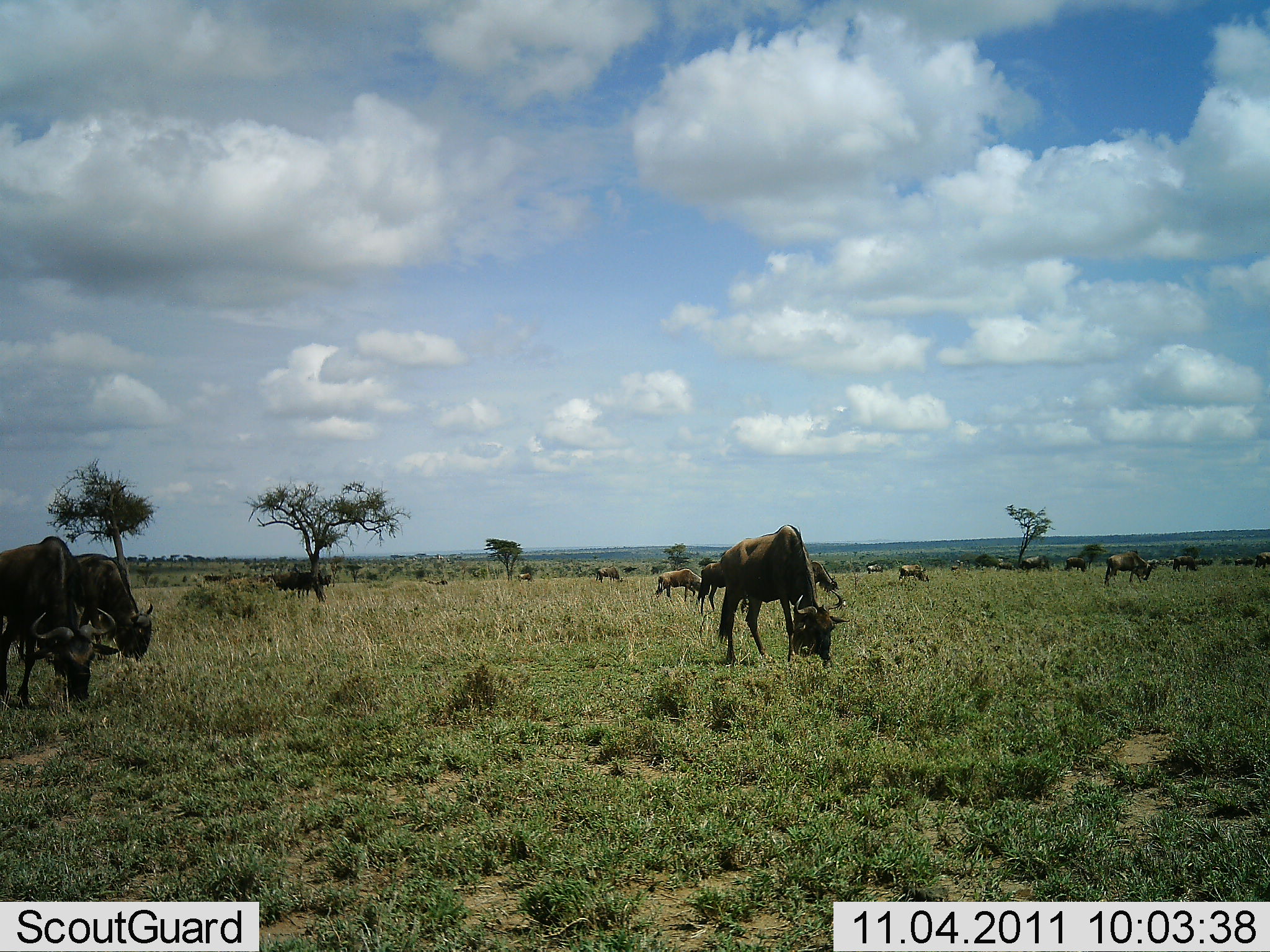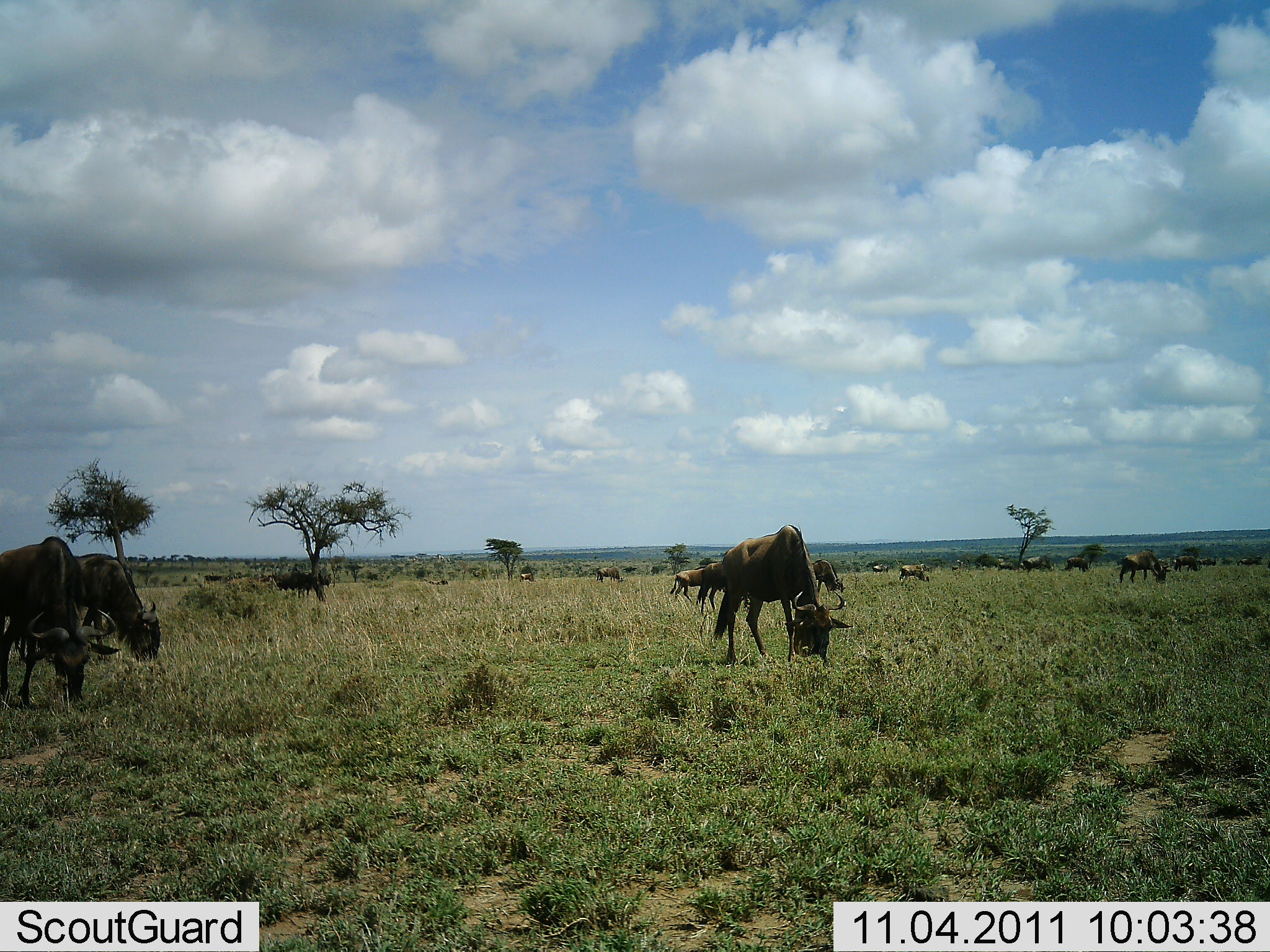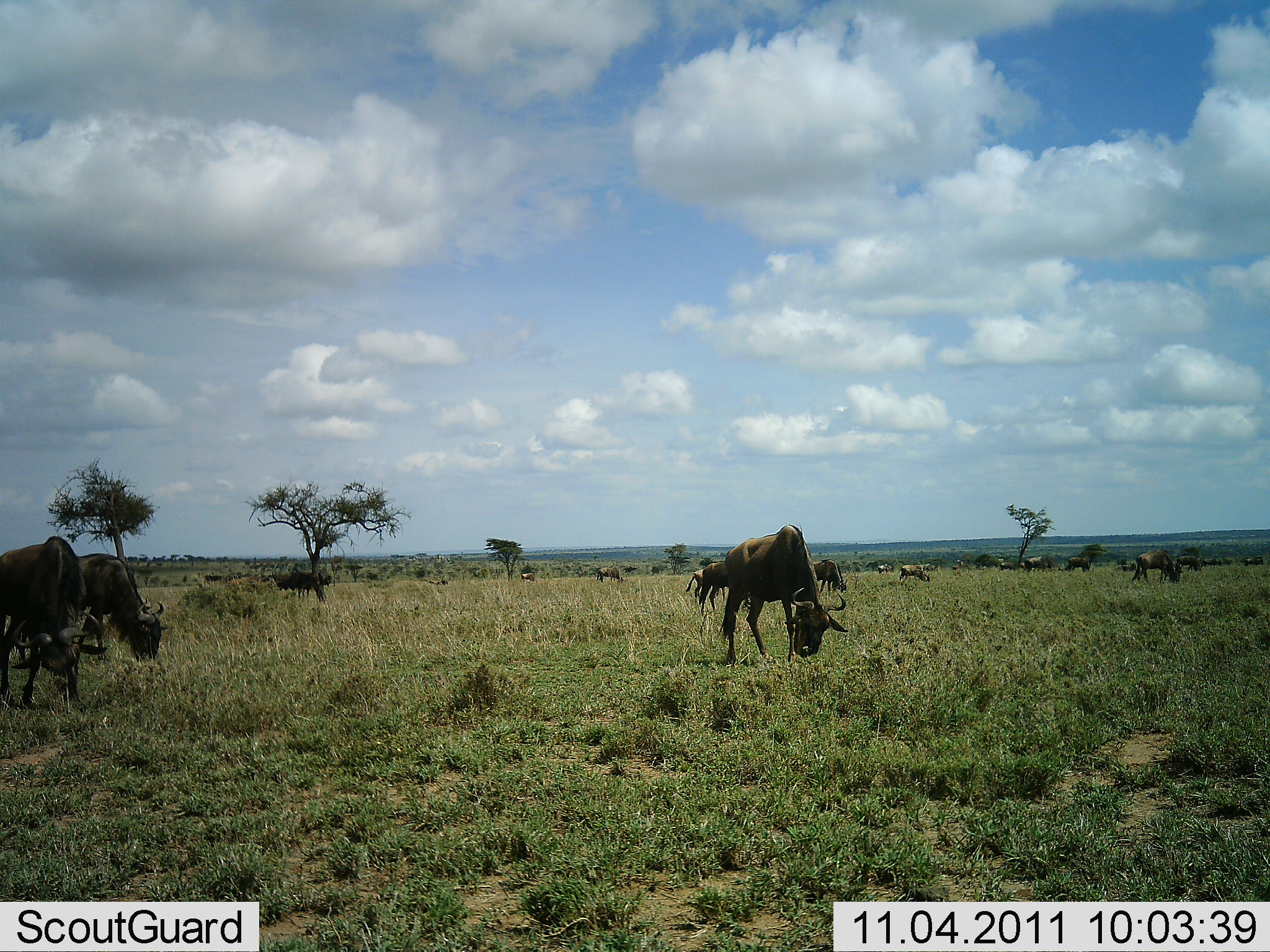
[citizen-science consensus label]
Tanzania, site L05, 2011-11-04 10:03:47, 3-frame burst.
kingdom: Animalia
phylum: Chordata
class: Mammalia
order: Artiodactyla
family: Bovidae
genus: Connochaetes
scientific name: Connochaetes taurinus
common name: blue wildebeest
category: wildebeest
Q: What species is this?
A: Wildebeest (blue wildebeest) (Connochaetes taurinus).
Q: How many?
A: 11-50.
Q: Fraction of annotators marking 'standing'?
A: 50%.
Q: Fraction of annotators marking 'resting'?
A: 0%.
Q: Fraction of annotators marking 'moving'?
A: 50%.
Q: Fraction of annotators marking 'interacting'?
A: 7%.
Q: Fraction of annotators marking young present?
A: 0%.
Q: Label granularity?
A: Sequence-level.